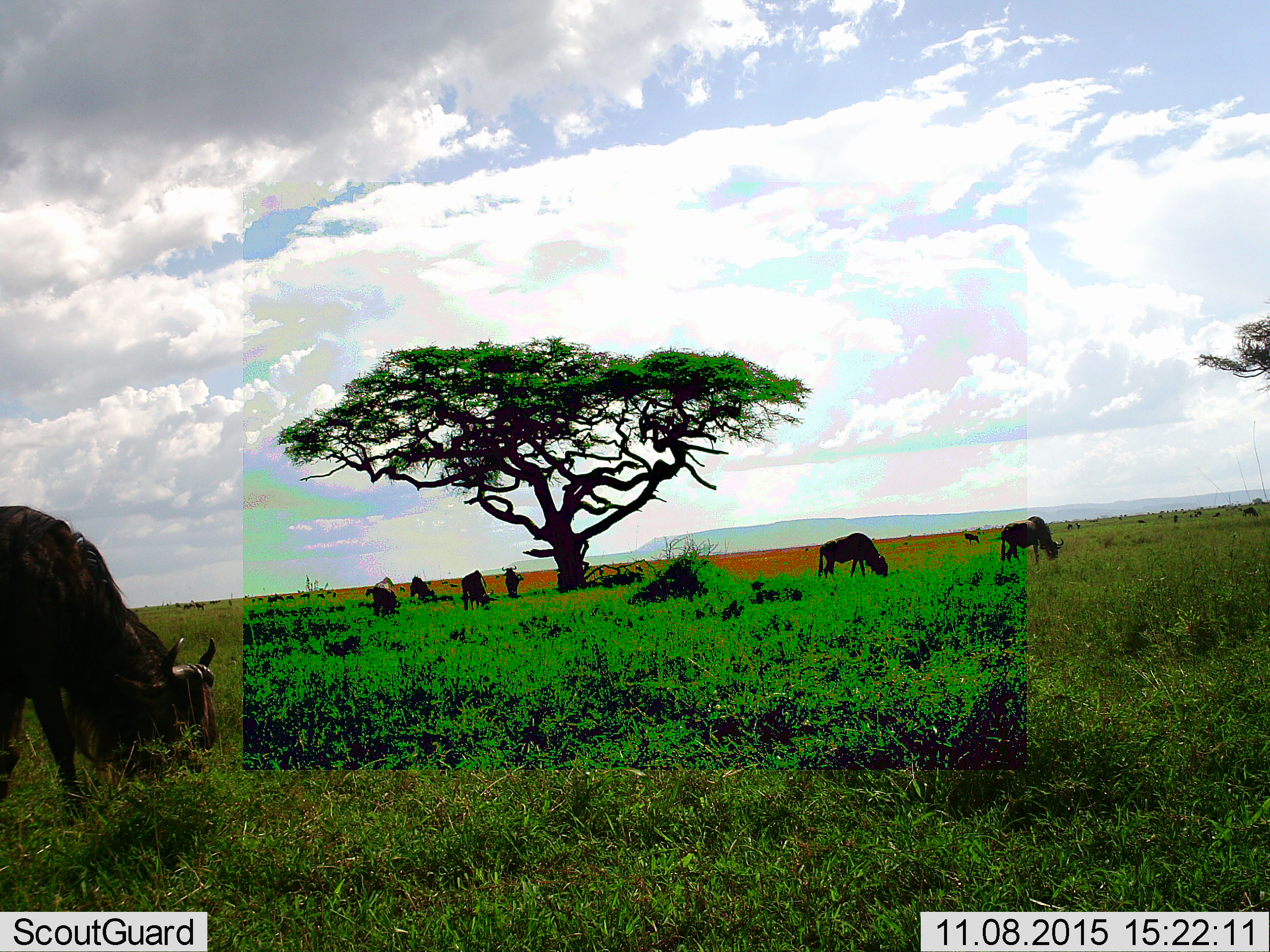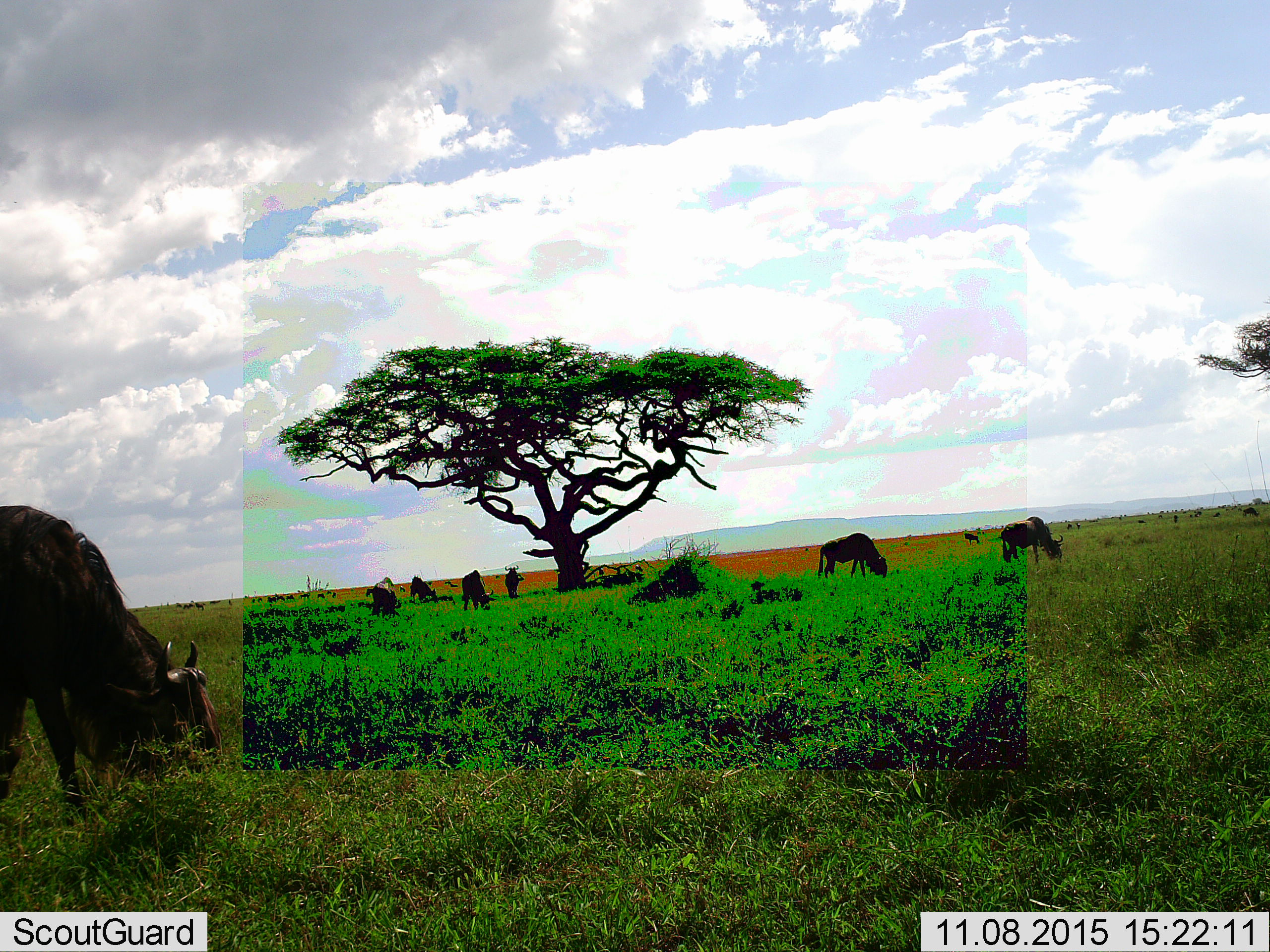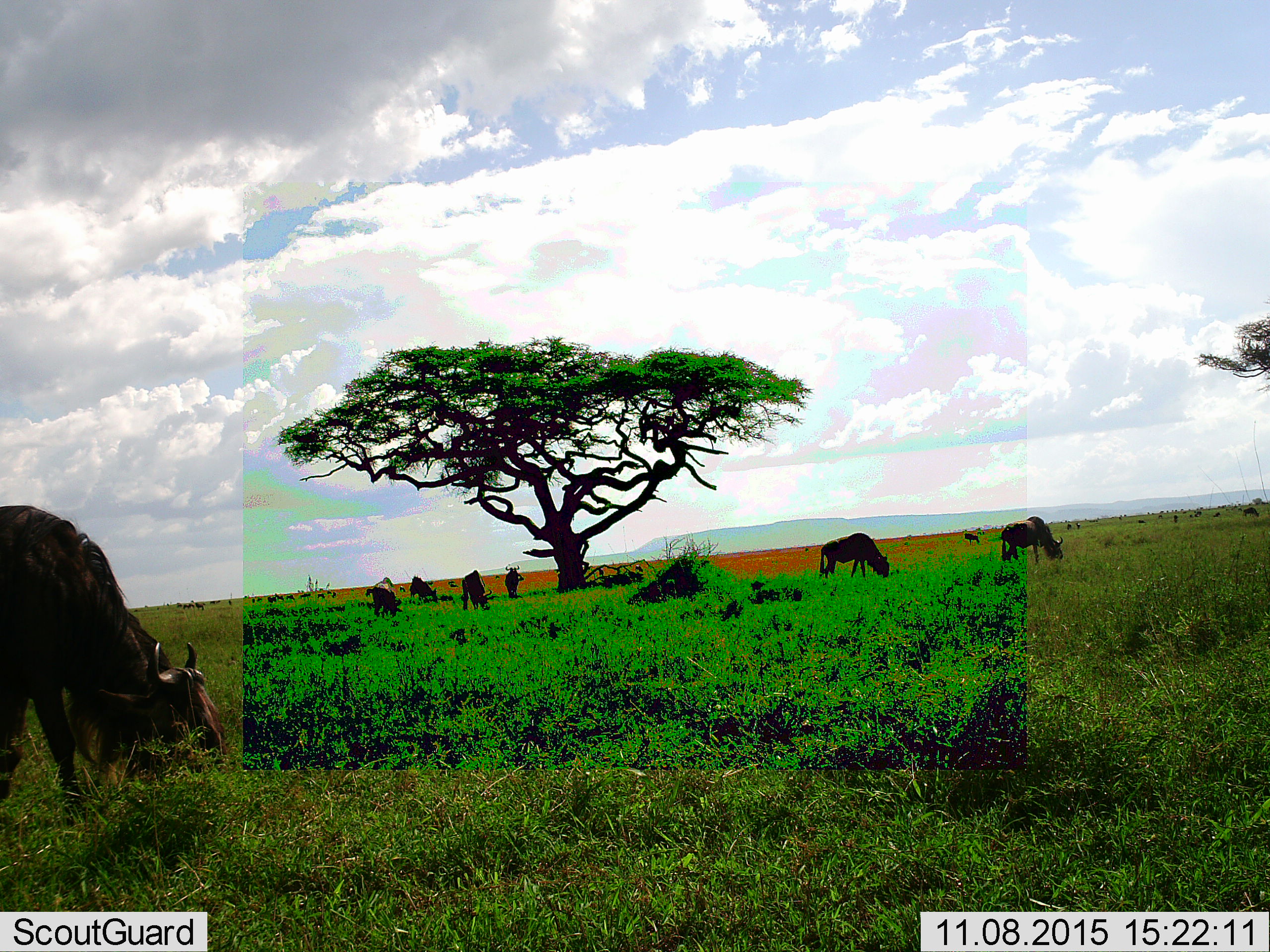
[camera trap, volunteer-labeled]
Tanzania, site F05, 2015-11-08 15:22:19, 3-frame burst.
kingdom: Animalia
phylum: Chordata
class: Mammalia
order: Artiodactyla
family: Bovidae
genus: Connochaetes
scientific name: Connochaetes taurinus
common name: blue wildebeest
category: wildebeest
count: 11-50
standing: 42%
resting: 8%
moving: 17%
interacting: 0%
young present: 0%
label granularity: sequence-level